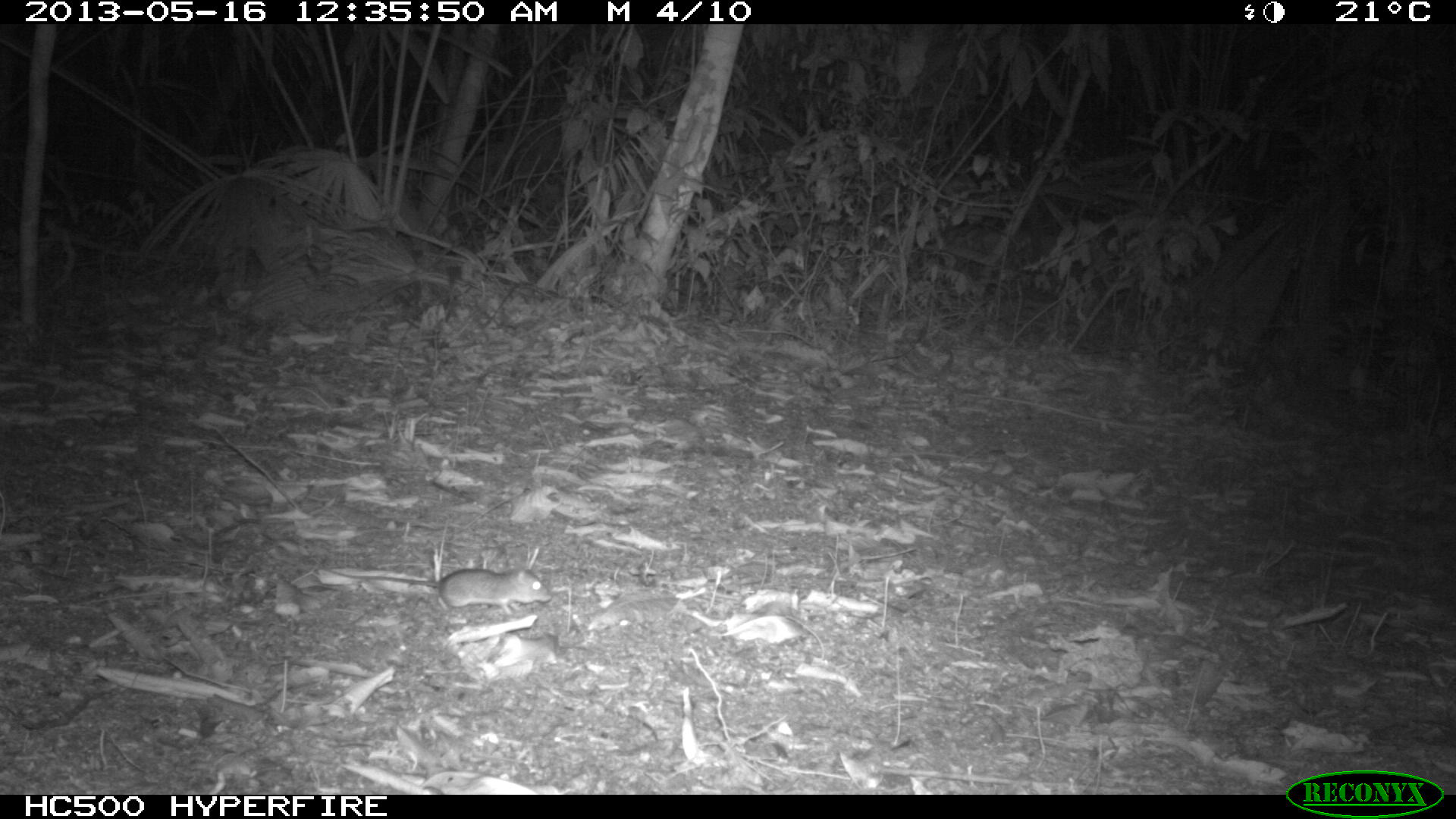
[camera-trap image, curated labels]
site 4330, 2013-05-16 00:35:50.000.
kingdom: Animalia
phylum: Chordata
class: Mammalia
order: Rodentia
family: Cricetidae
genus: Peromyscus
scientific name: Peromyscus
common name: deermice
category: peromyscus sp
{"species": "peromyscus sp (deermice) (Peromyscus)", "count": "1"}